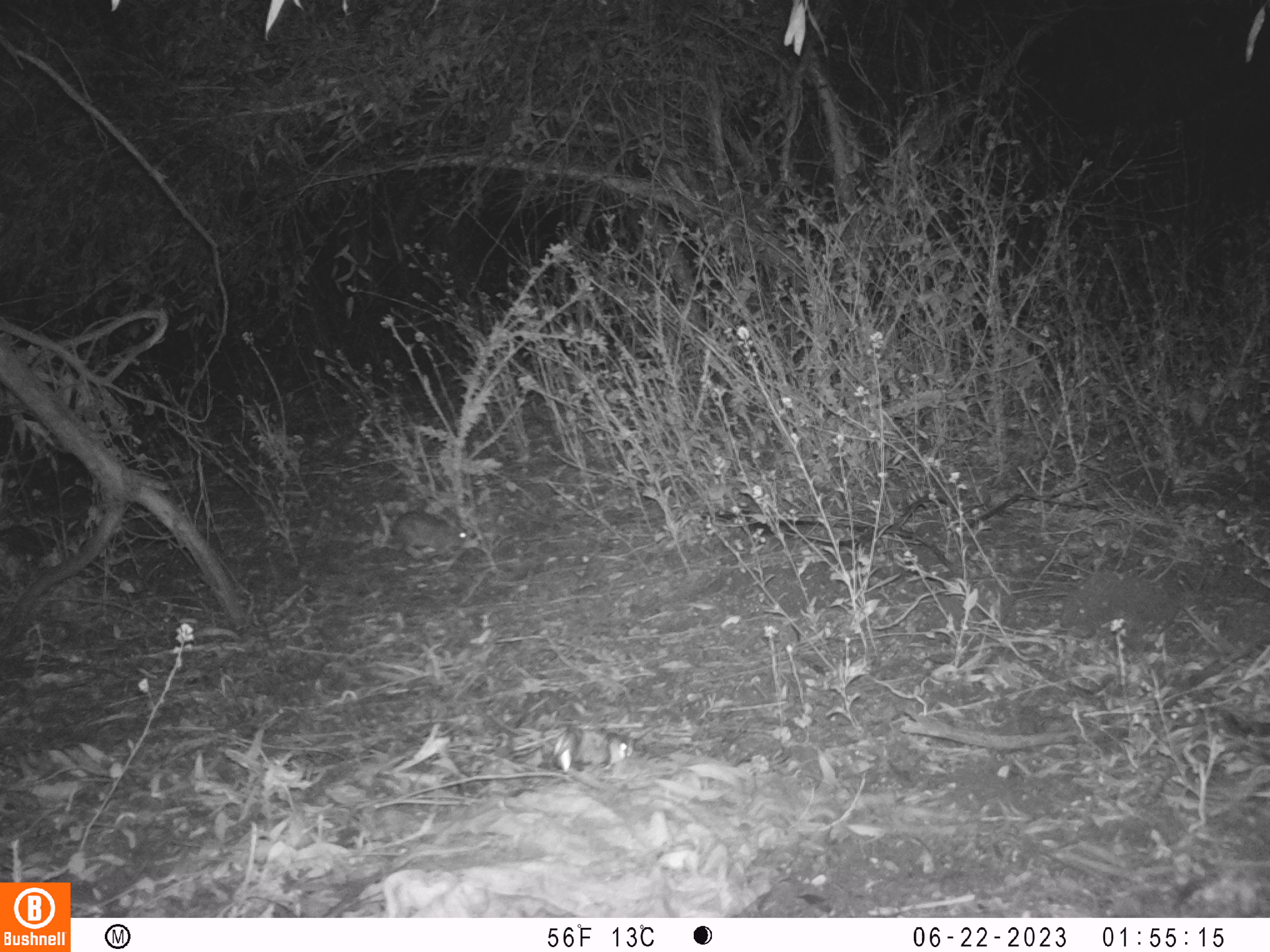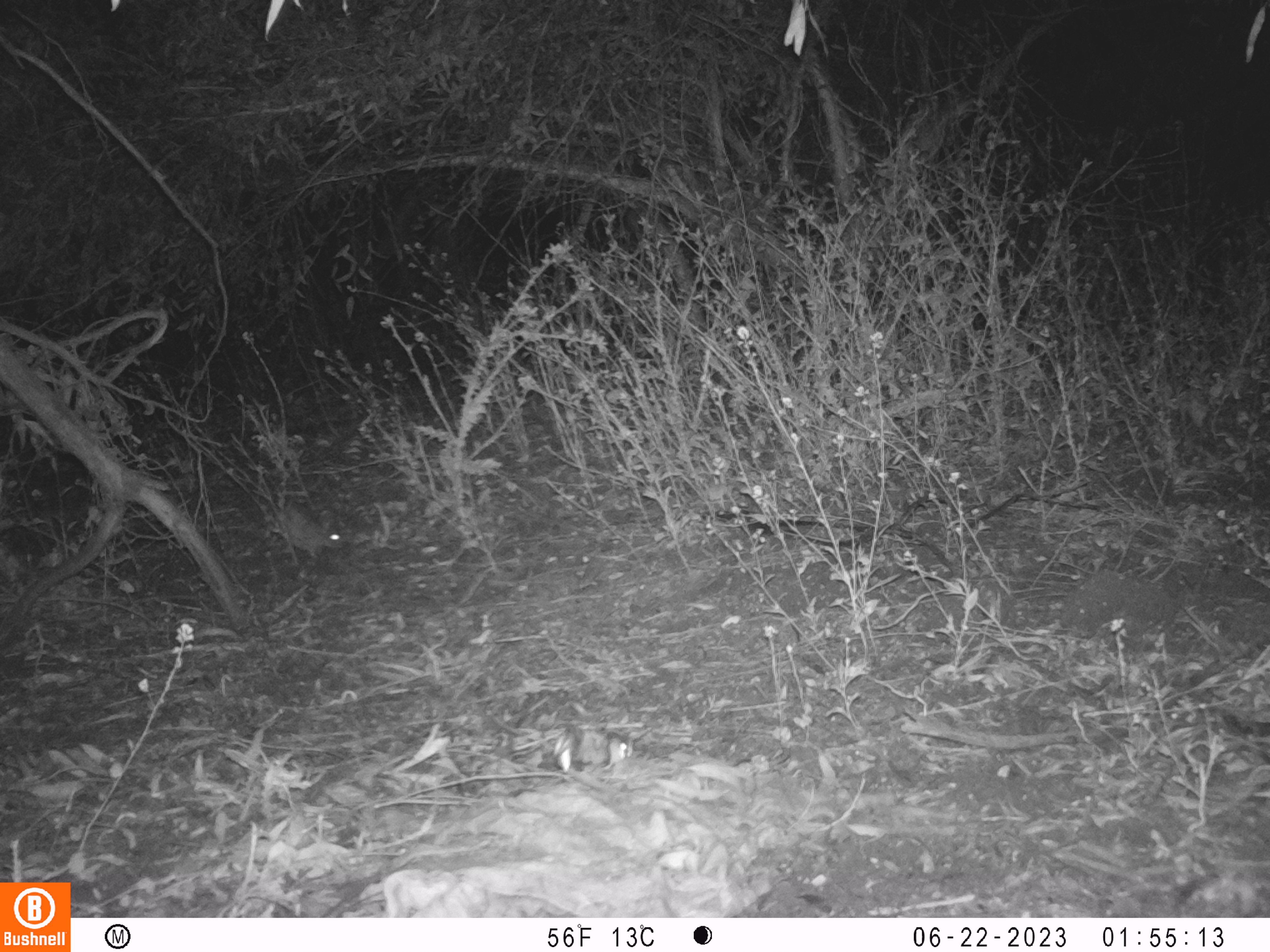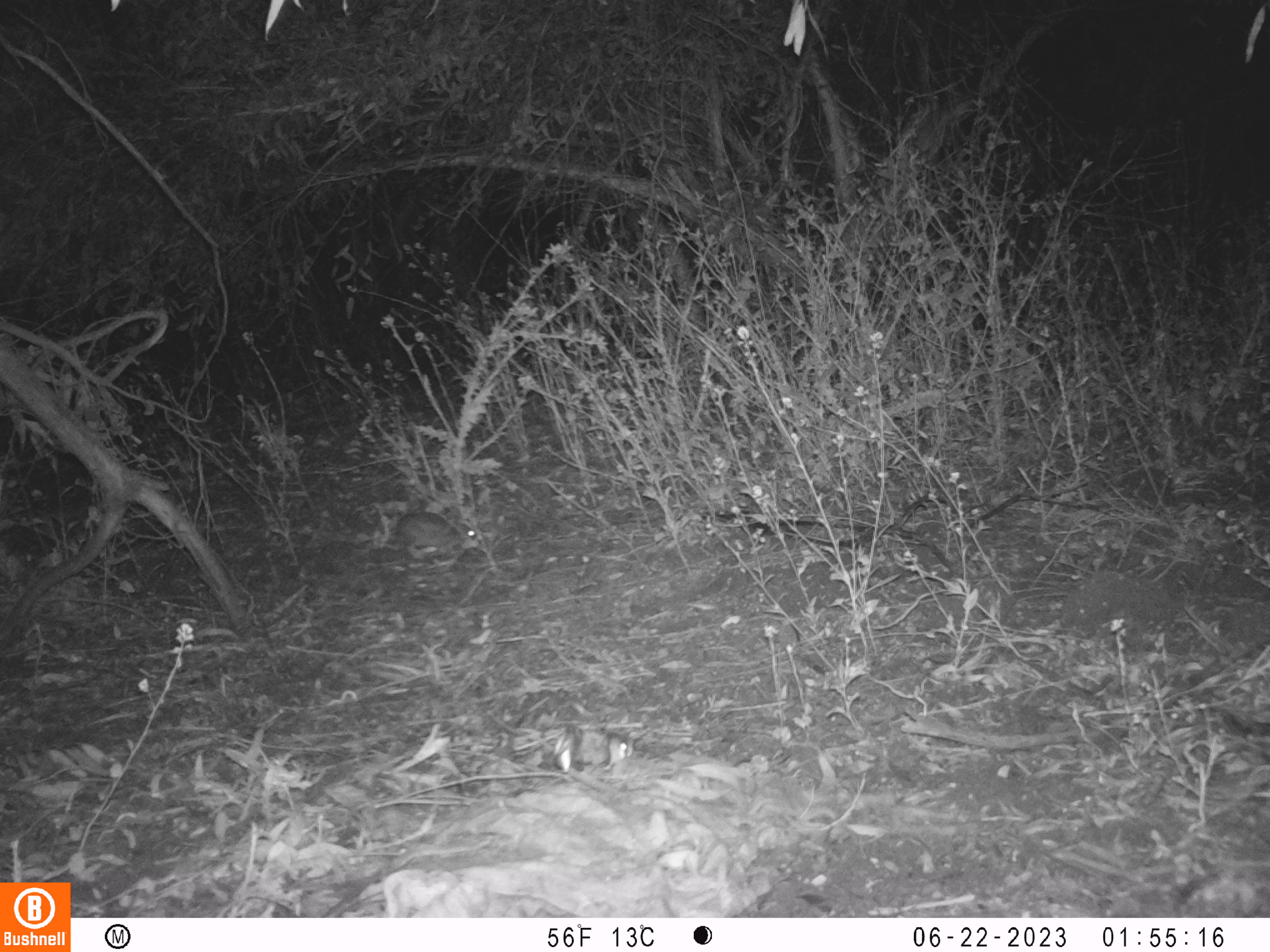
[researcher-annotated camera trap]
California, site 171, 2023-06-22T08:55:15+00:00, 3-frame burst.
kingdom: Animalia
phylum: Chordata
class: Mammalia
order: Lagomorpha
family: Leporidae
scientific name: Leporidae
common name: rabbit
Rabbit (Leporidae).